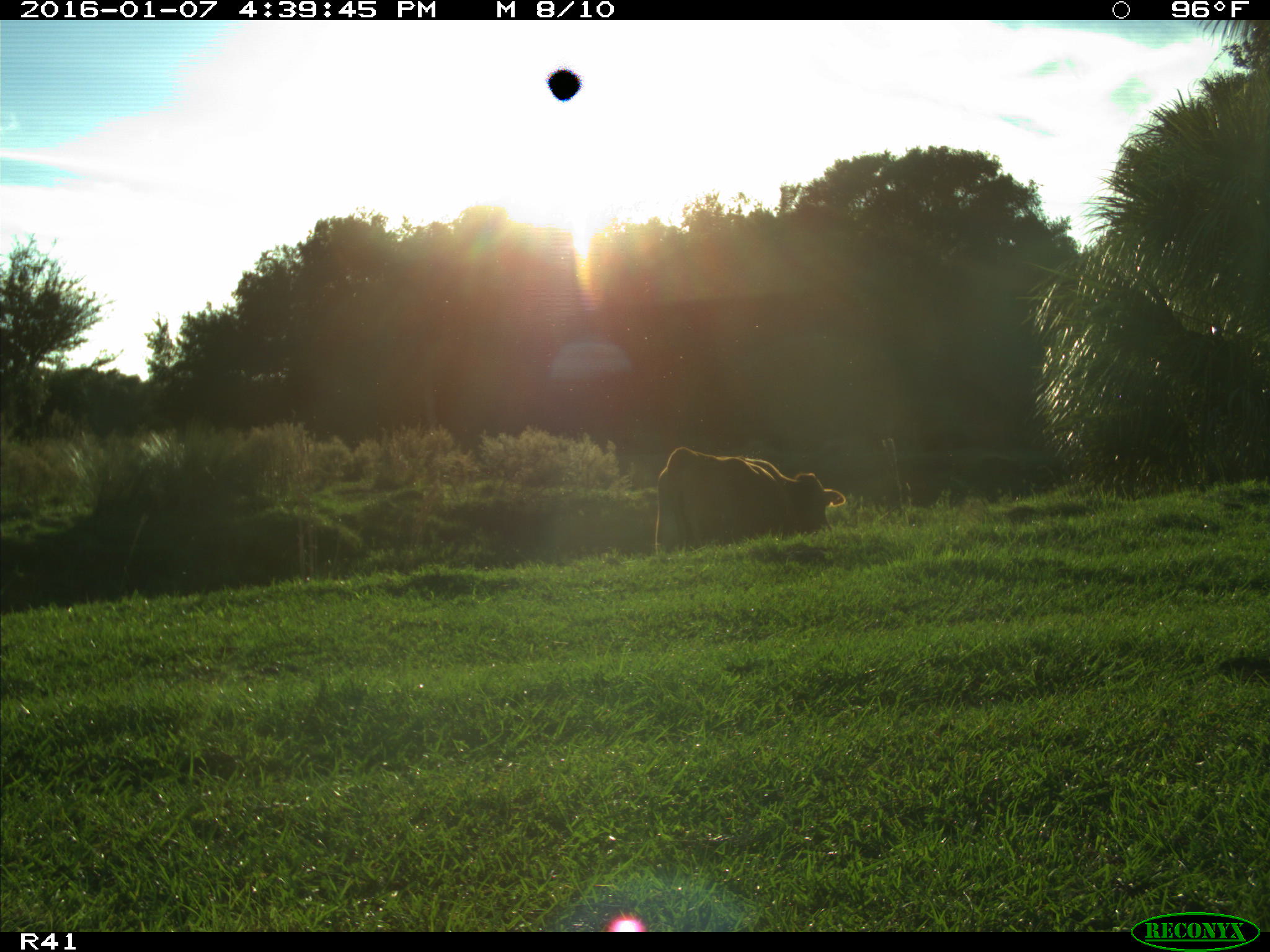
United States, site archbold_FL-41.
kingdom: Animalia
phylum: Chordata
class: Mammalia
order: Artiodactyla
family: Bovidae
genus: Bos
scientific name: Bos taurus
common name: domestic cow